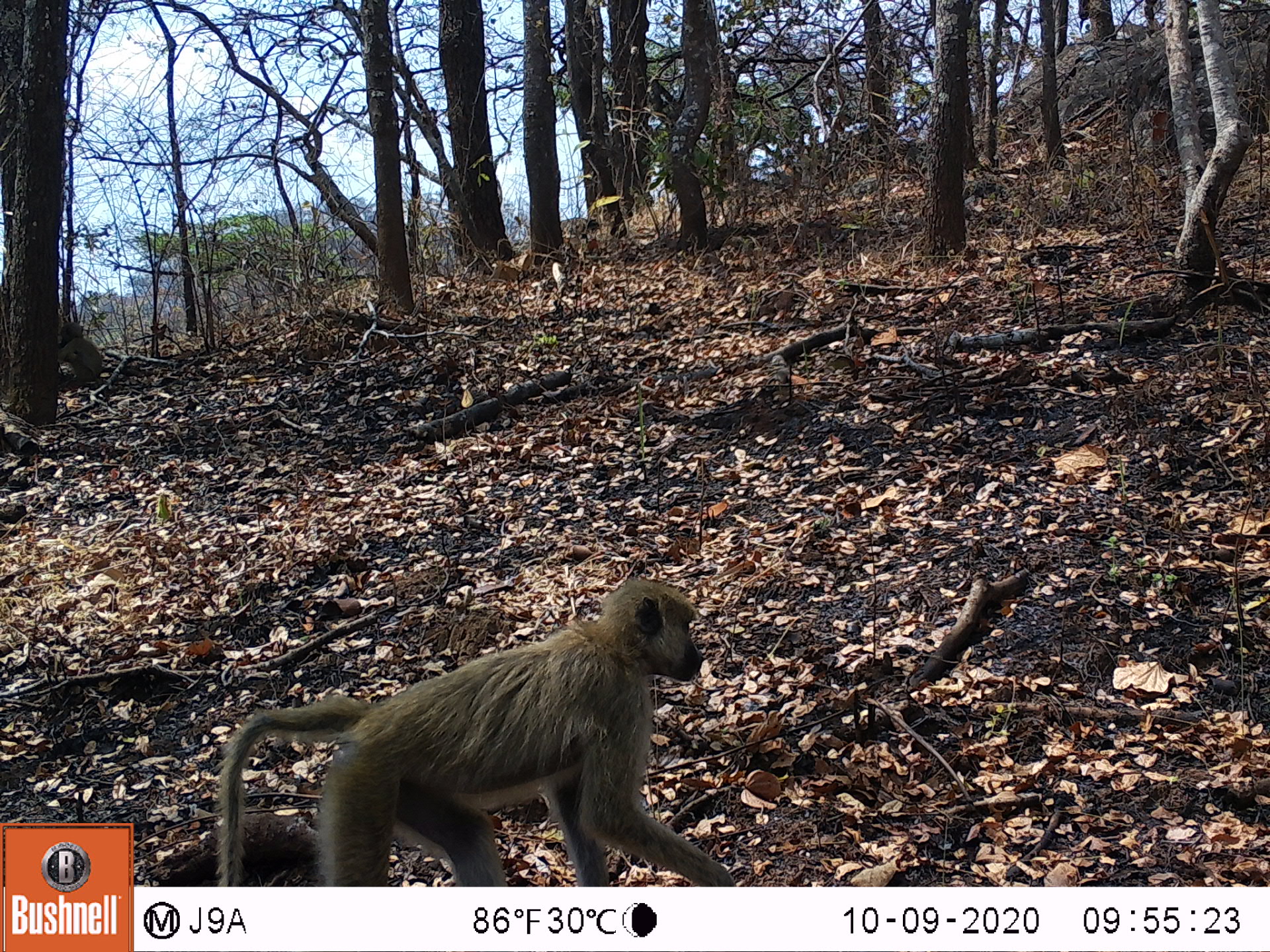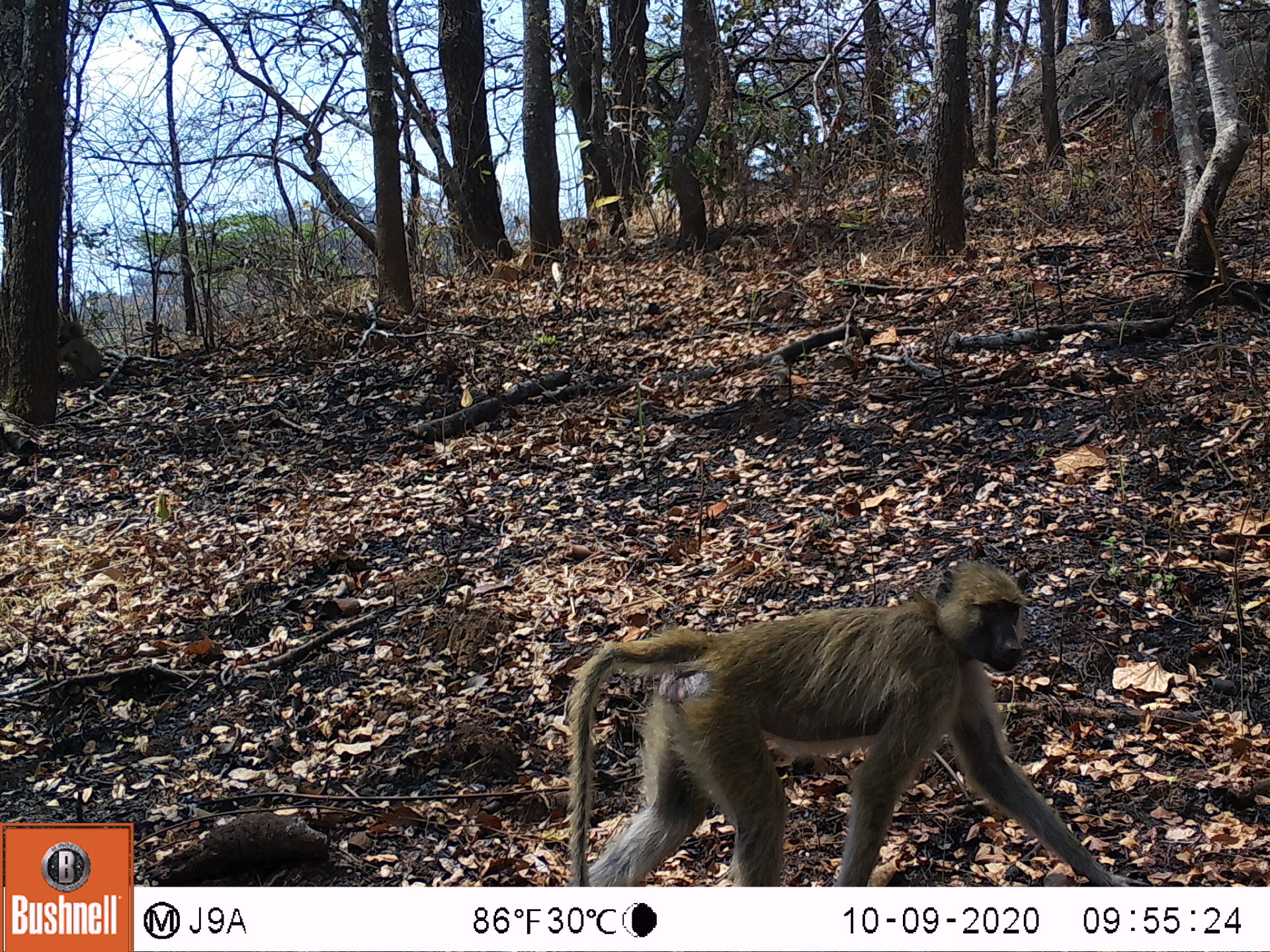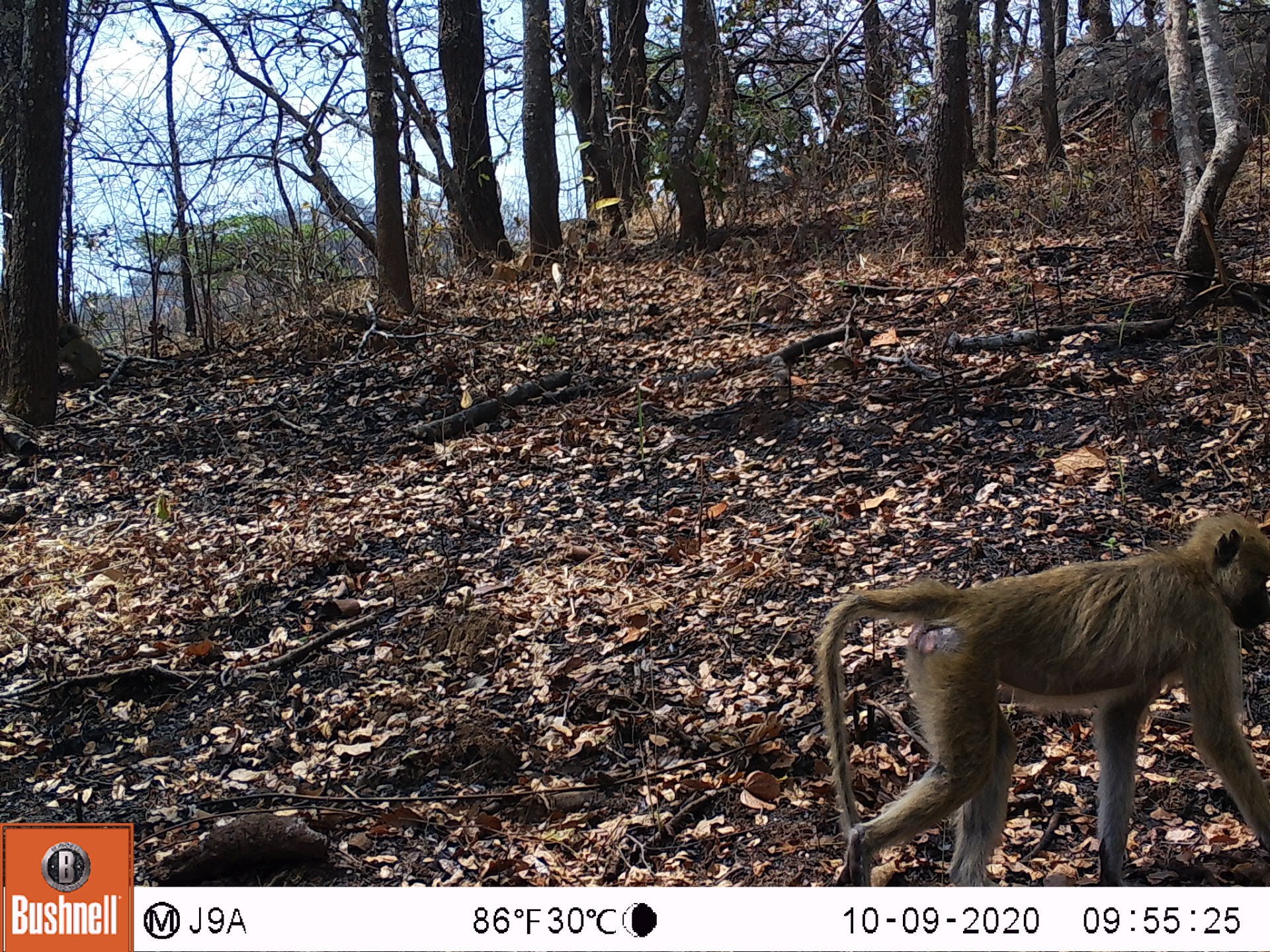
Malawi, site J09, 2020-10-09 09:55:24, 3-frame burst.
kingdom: Animalia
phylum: Chordata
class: Mammalia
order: Primates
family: Cercopithecidae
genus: Papio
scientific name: Papio cynocephalus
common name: yellow baboon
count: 2